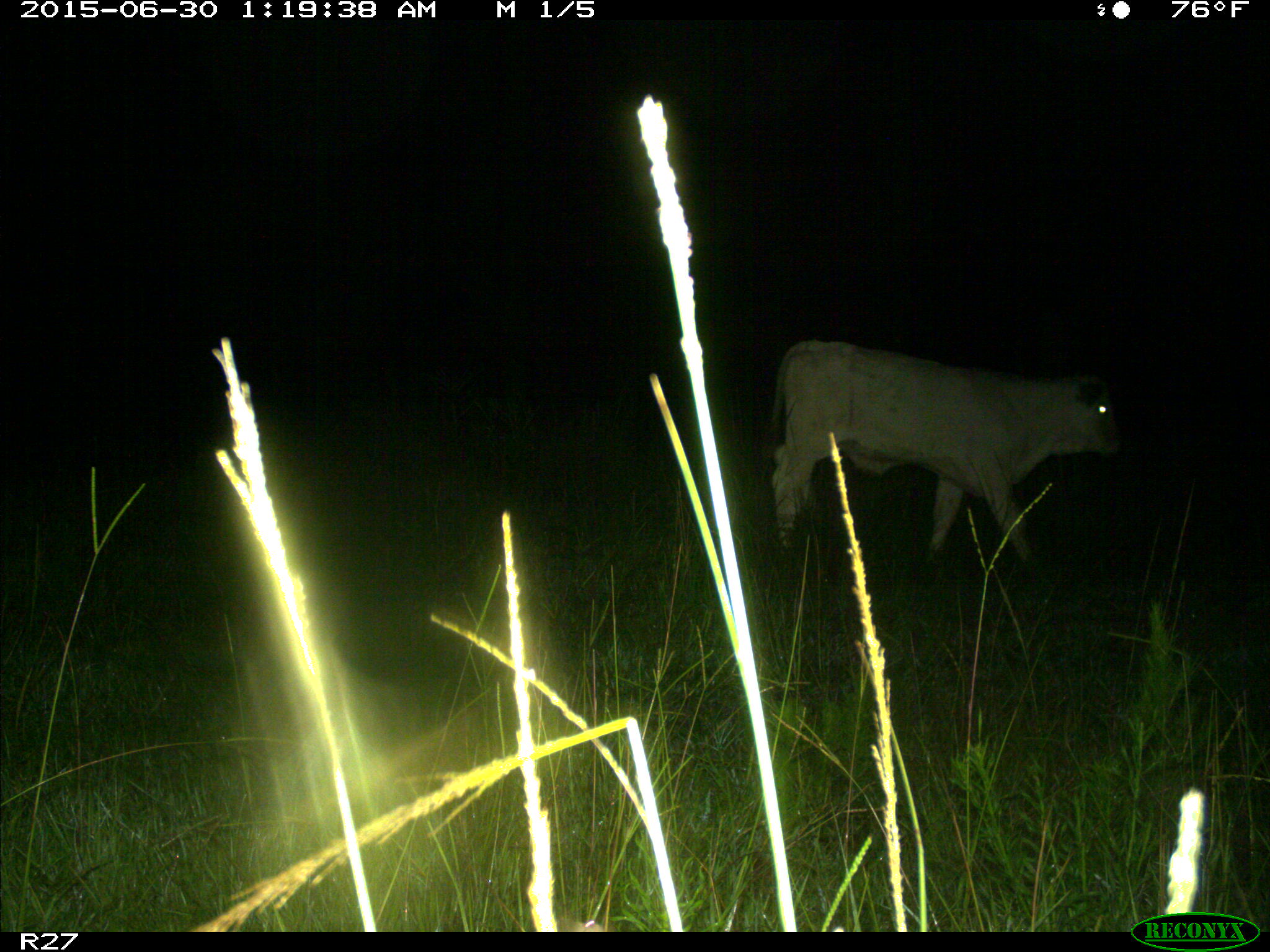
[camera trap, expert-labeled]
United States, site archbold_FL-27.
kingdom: Animalia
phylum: Chordata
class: Mammalia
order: Artiodactyla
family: Bovidae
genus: Bos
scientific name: Bos taurus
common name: domestic cow